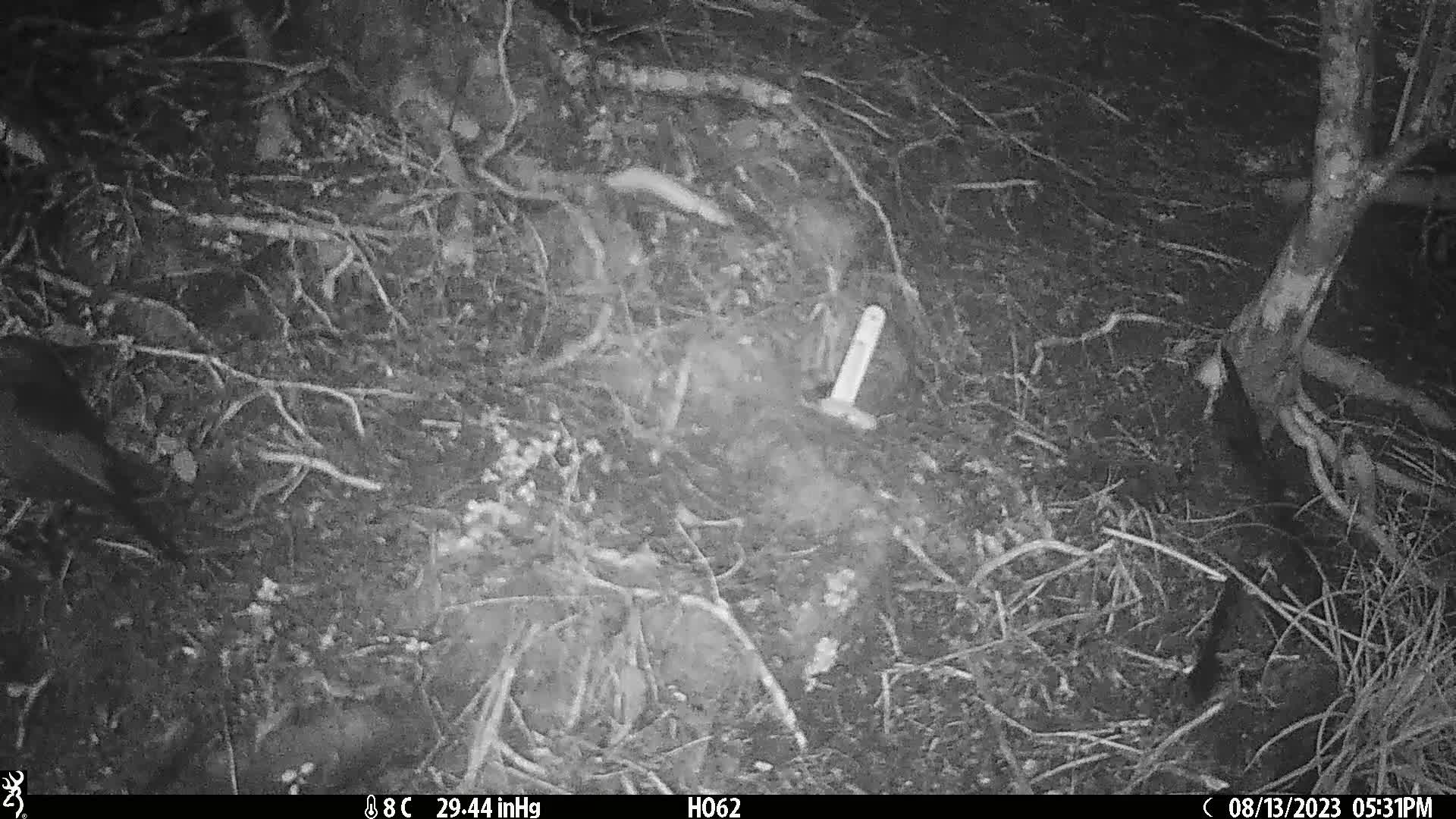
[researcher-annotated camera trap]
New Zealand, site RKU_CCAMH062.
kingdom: Animalia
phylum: Chordata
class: Aves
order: Passeriformes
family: Turdidae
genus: Turdus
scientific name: Turdus merula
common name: eurasian blackbird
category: blackbird